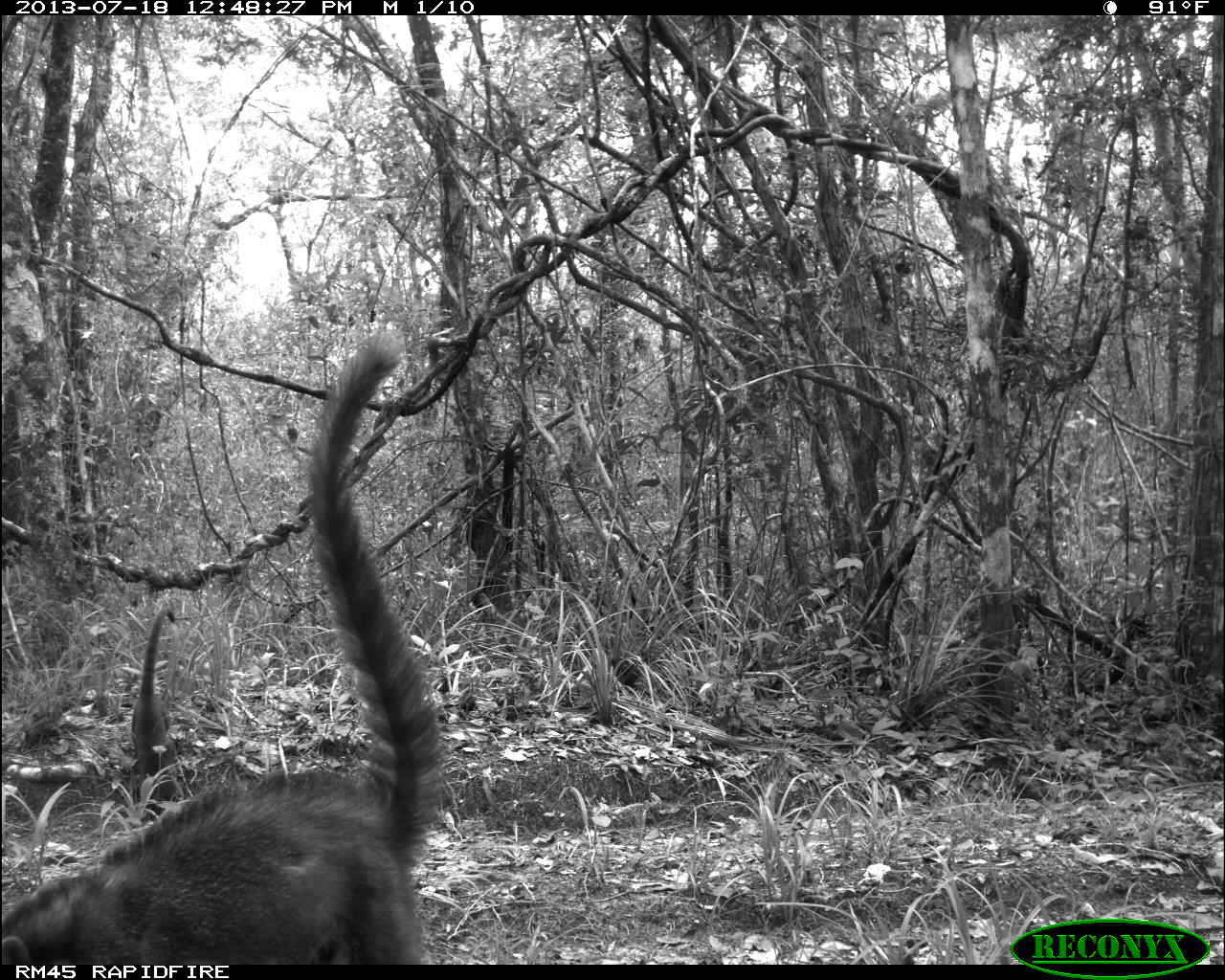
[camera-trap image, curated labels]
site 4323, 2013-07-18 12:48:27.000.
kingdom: Animalia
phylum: Chordata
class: Mammalia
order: Carnivora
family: Procyonidae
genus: Nasua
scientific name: Nasua narica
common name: white-nosed coati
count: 1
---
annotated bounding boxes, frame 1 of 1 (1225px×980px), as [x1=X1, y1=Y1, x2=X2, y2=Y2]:
nasua narica: [x1=0, y1=332, x2=443, y2=964]; [x1=131, y1=607, x2=175, y2=781]